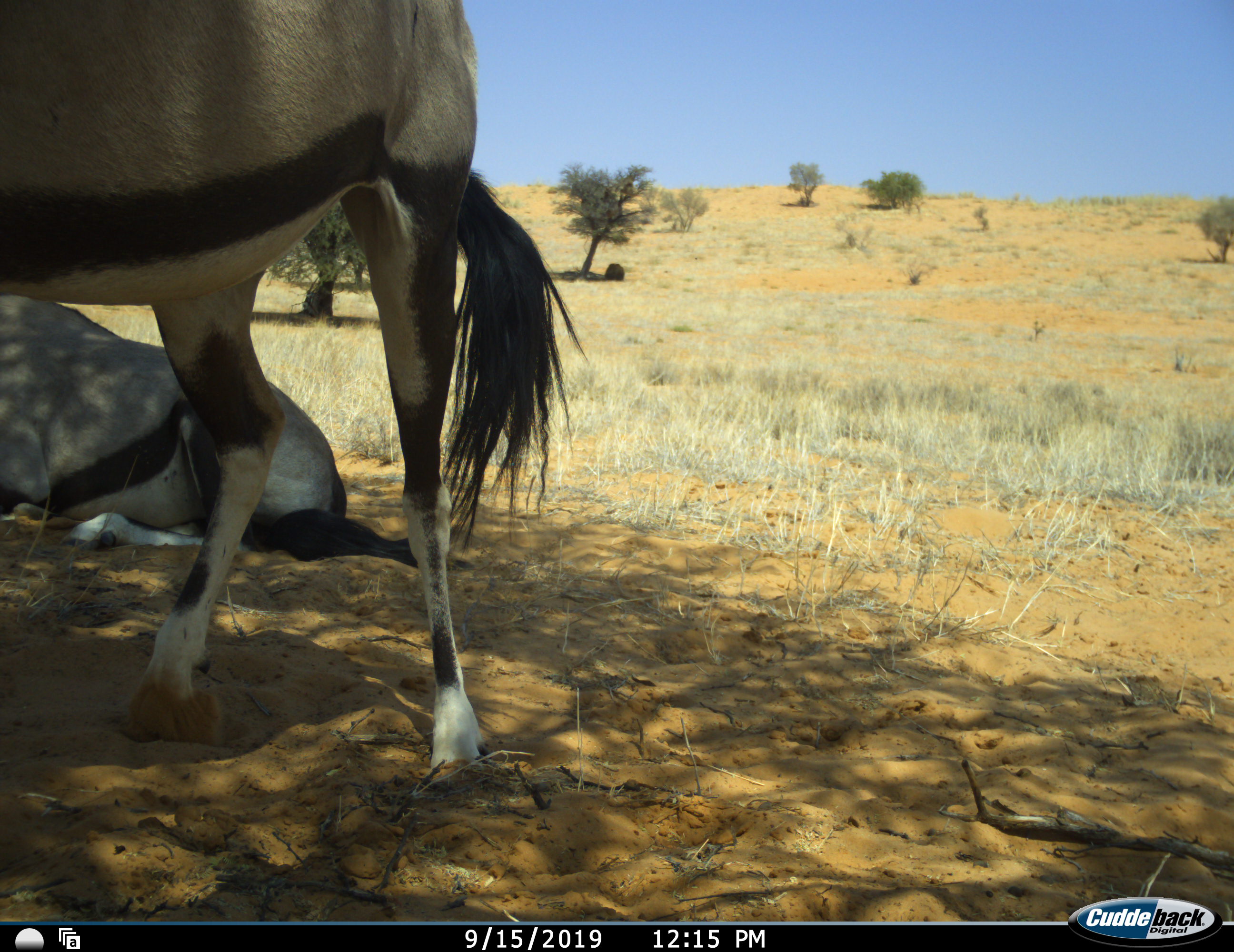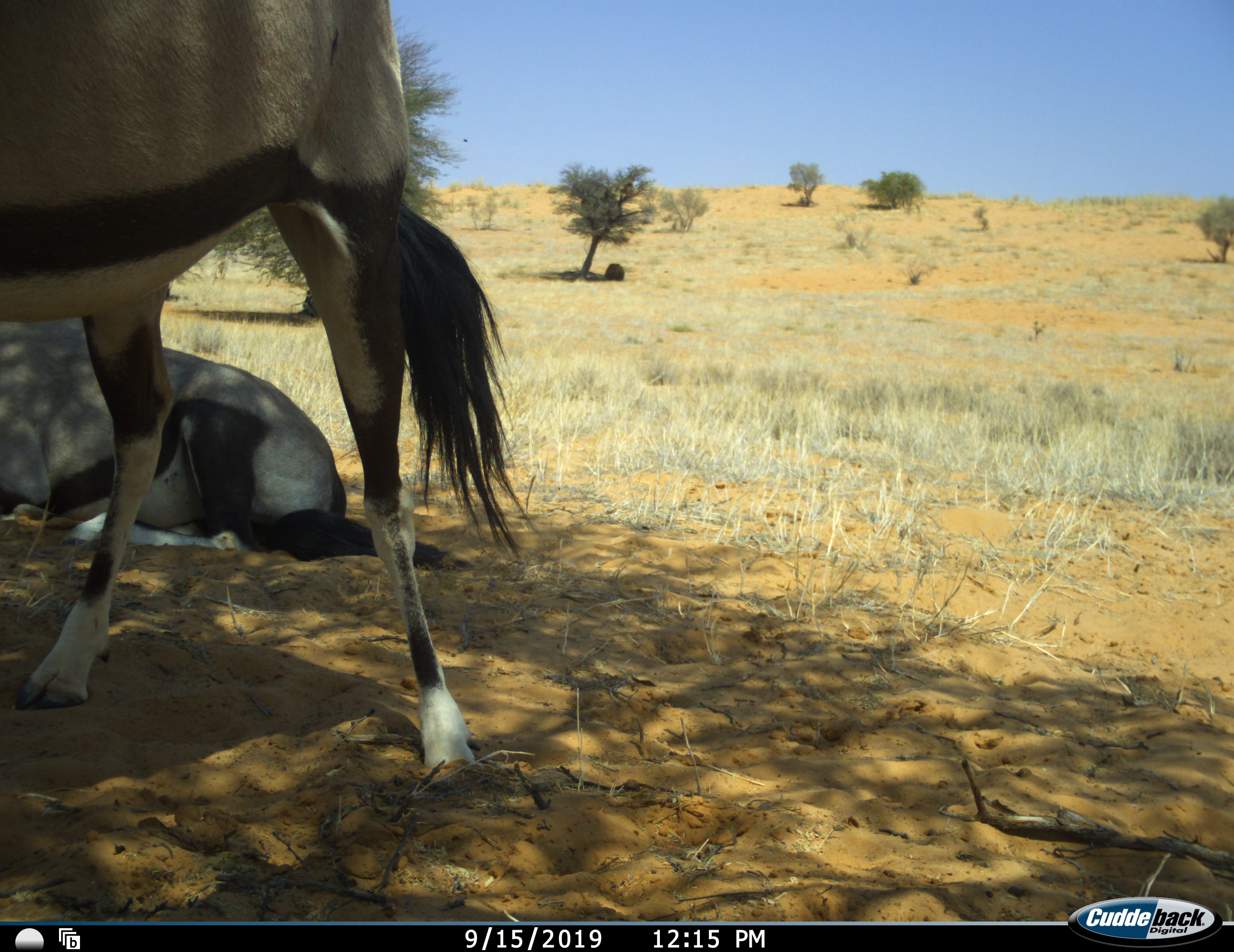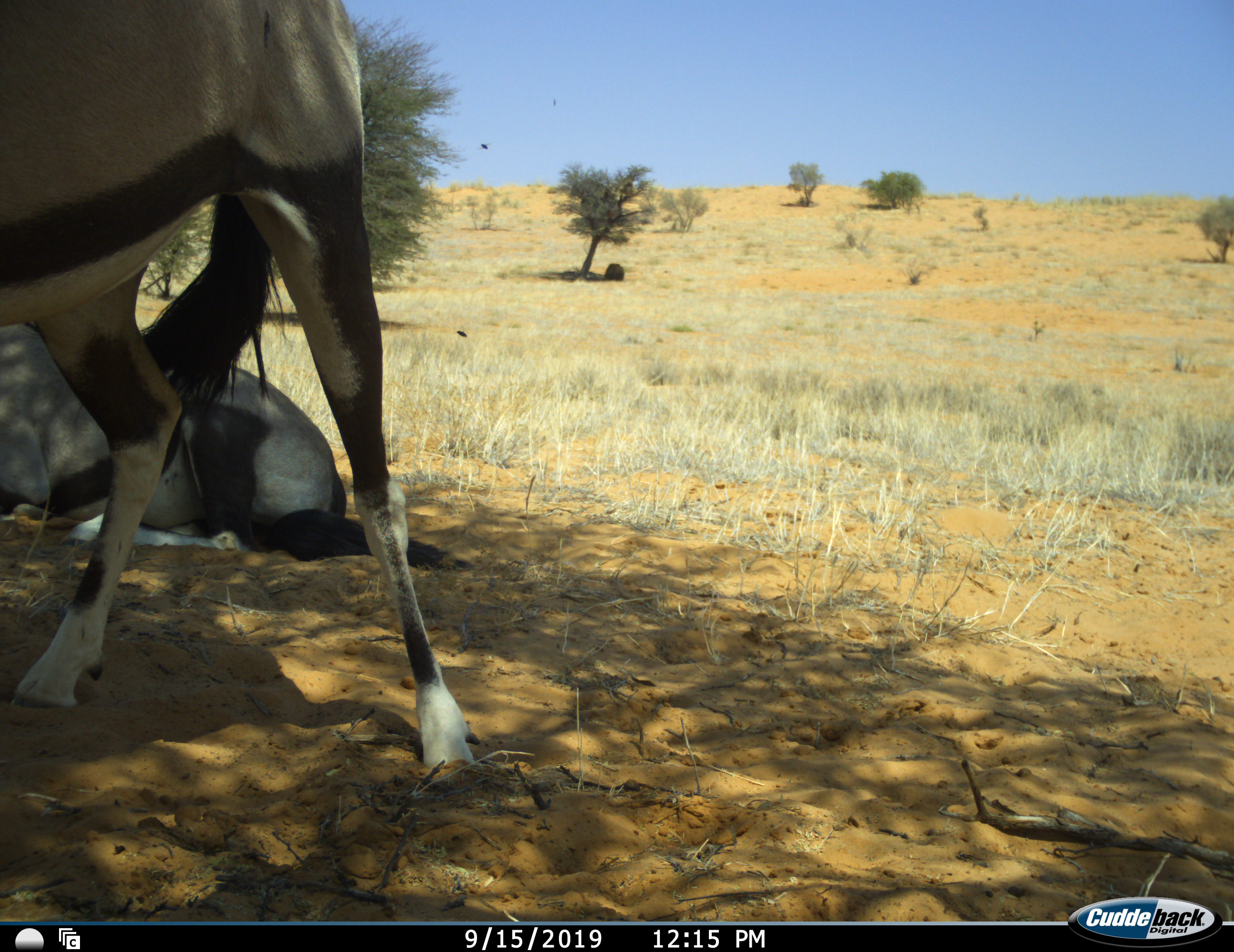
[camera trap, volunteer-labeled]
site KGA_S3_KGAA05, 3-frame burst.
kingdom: Animalia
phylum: Chordata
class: Mammalia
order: Artiodactyla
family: Bovidae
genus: Oryx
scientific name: Oryx gazella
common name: gemsbok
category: oryx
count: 2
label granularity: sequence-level